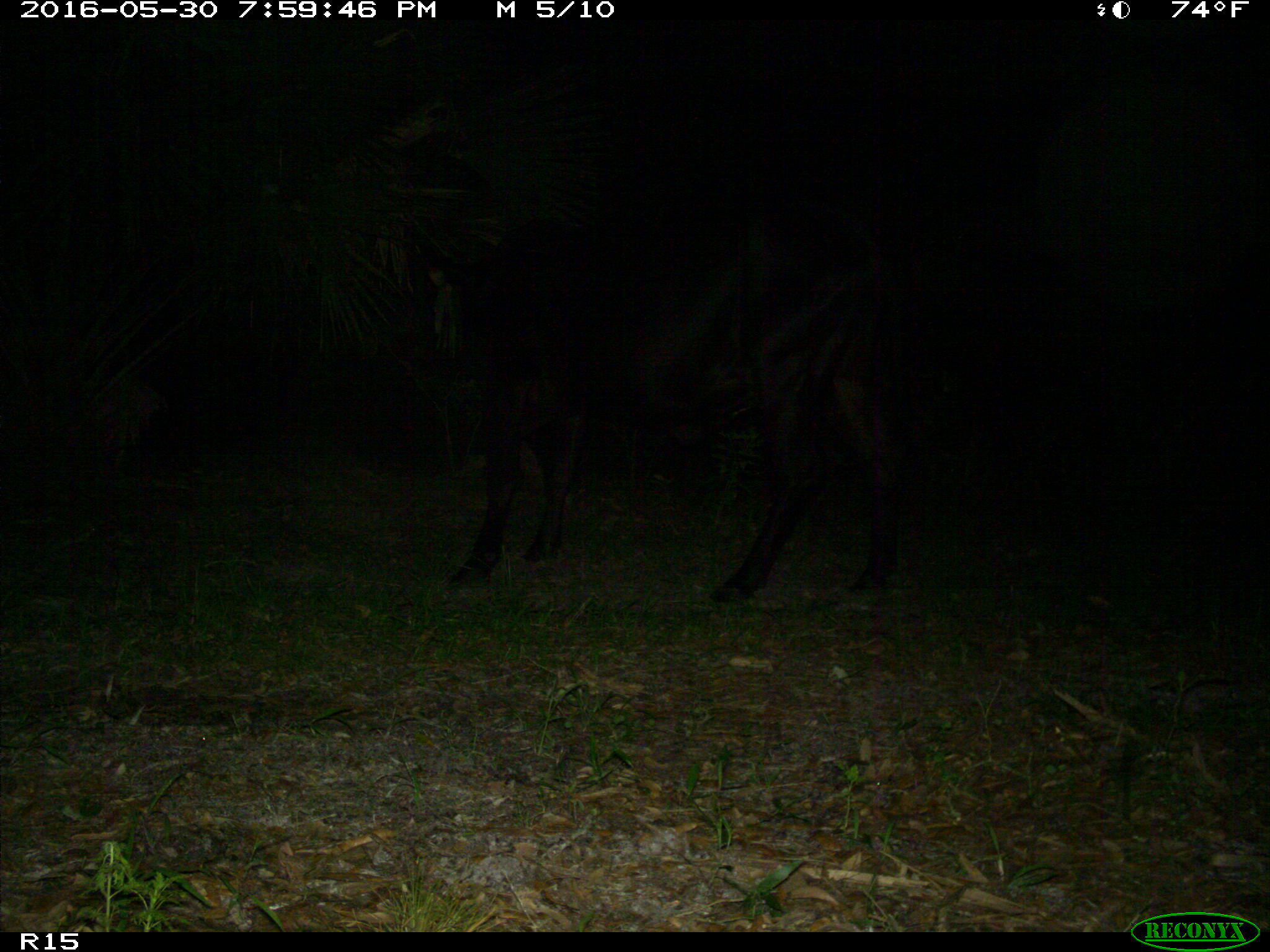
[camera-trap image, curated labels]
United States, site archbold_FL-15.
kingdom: Animalia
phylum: Chordata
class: Mammalia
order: Artiodactyla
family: Bovidae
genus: Bos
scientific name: Bos taurus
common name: domestic cow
Bos taurus (domestic cow).